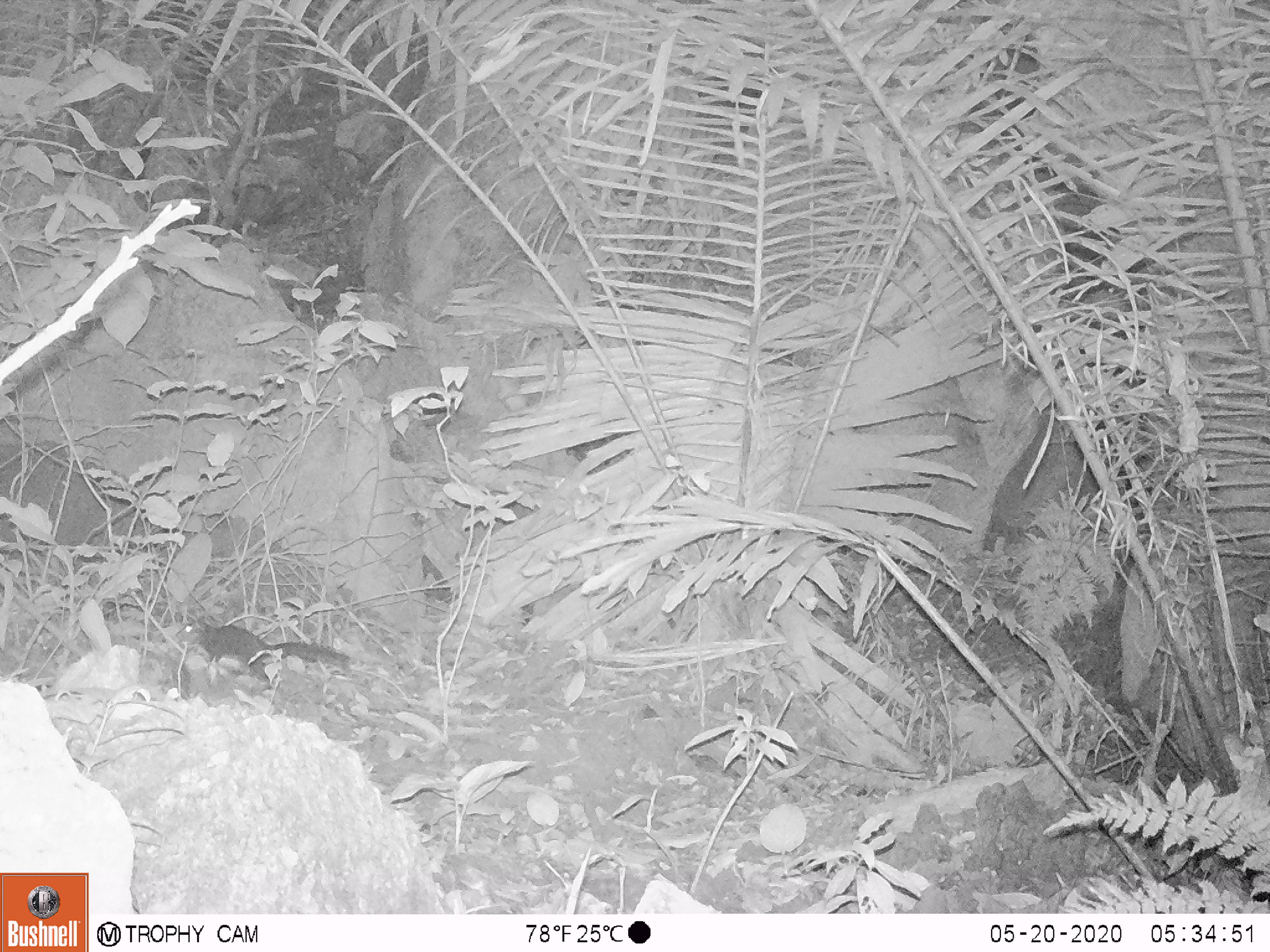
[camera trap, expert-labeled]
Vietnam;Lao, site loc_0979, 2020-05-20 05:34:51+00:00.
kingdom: Animalia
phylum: Chordata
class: Mammalia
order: Rodentia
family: Sciuridae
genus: Dremomys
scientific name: Dremomys rufigenis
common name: red-cheeked squirrel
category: red cheeked squirrel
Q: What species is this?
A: Red cheeked squirrel (red-cheeked squirrel) (Dremomys rufigenis).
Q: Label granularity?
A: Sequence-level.